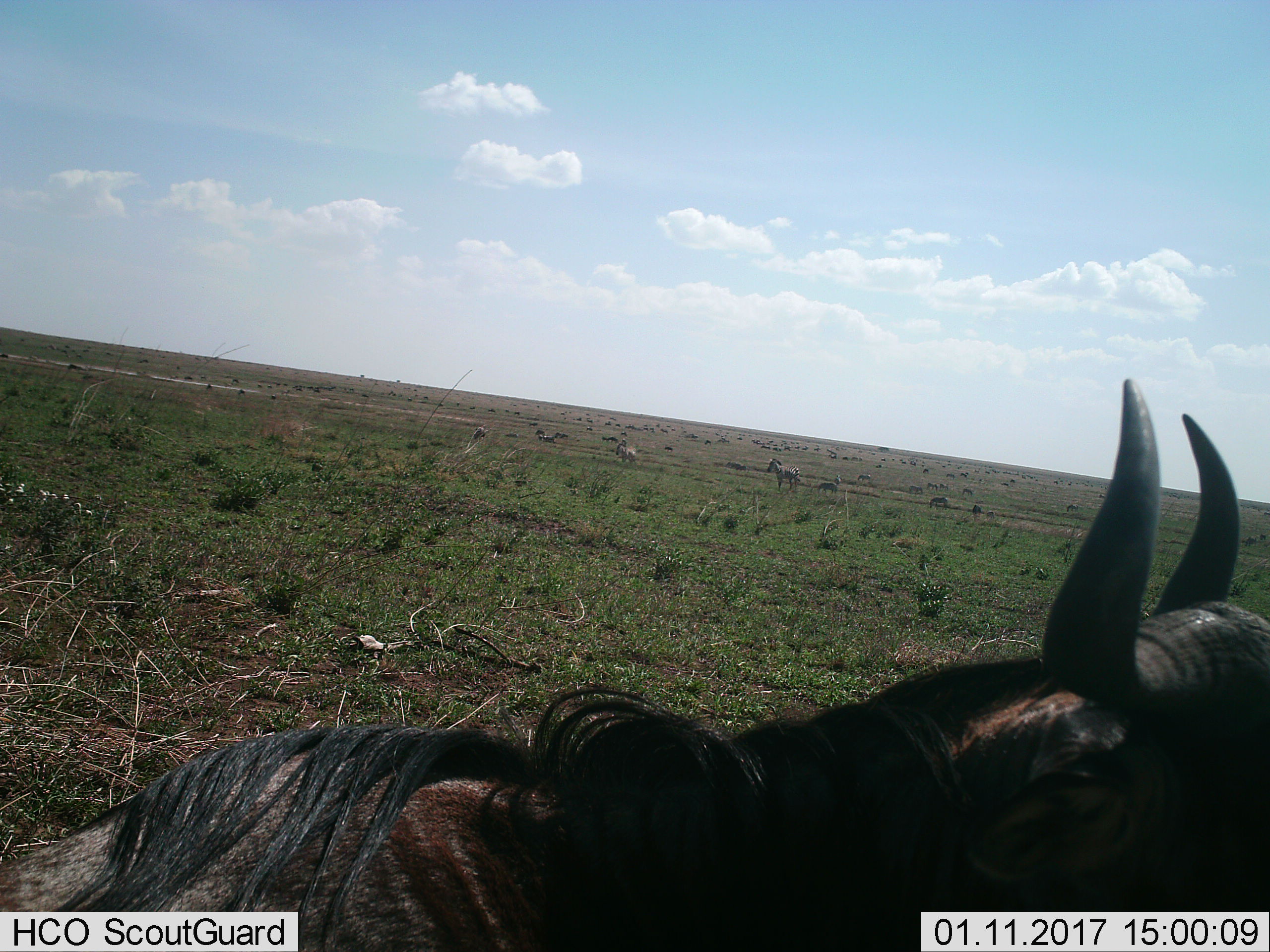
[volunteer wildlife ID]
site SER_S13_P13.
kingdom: Animalia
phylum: Chordata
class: Mammalia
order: Artiodactyla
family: Bovidae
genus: Connochaetes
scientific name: Connochaetes taurinus taurinus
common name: blue wildebeest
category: wildebeestblue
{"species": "wildebeestblue (blue wildebeest) (Connochaetes taurinus taurinus)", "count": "11-50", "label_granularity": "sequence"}